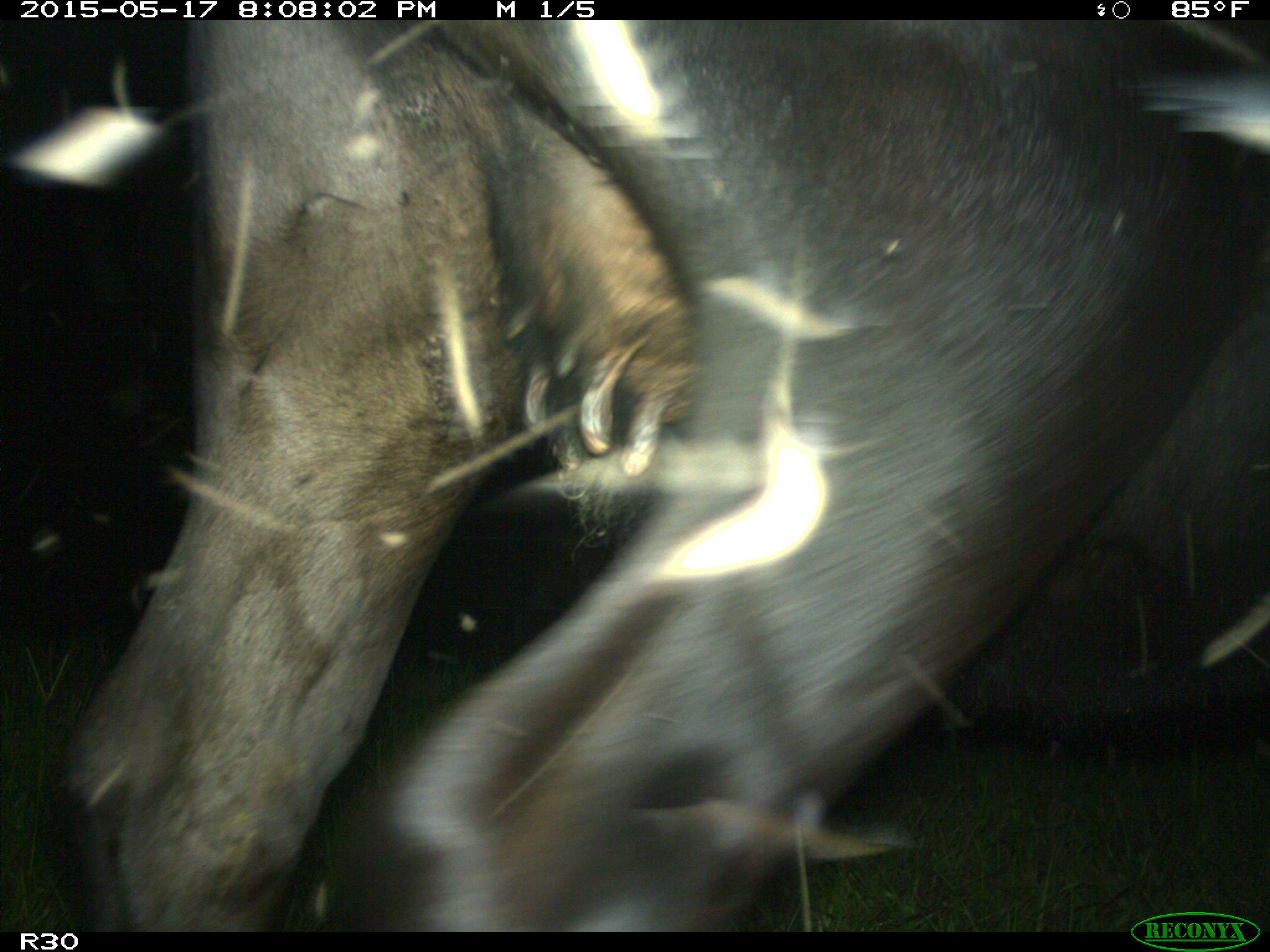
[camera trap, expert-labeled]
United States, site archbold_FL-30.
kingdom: Animalia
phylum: Chordata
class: Mammalia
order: Artiodactyla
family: Bovidae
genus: Bos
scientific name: Bos taurus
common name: domestic cow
Bos taurus (domestic cow).